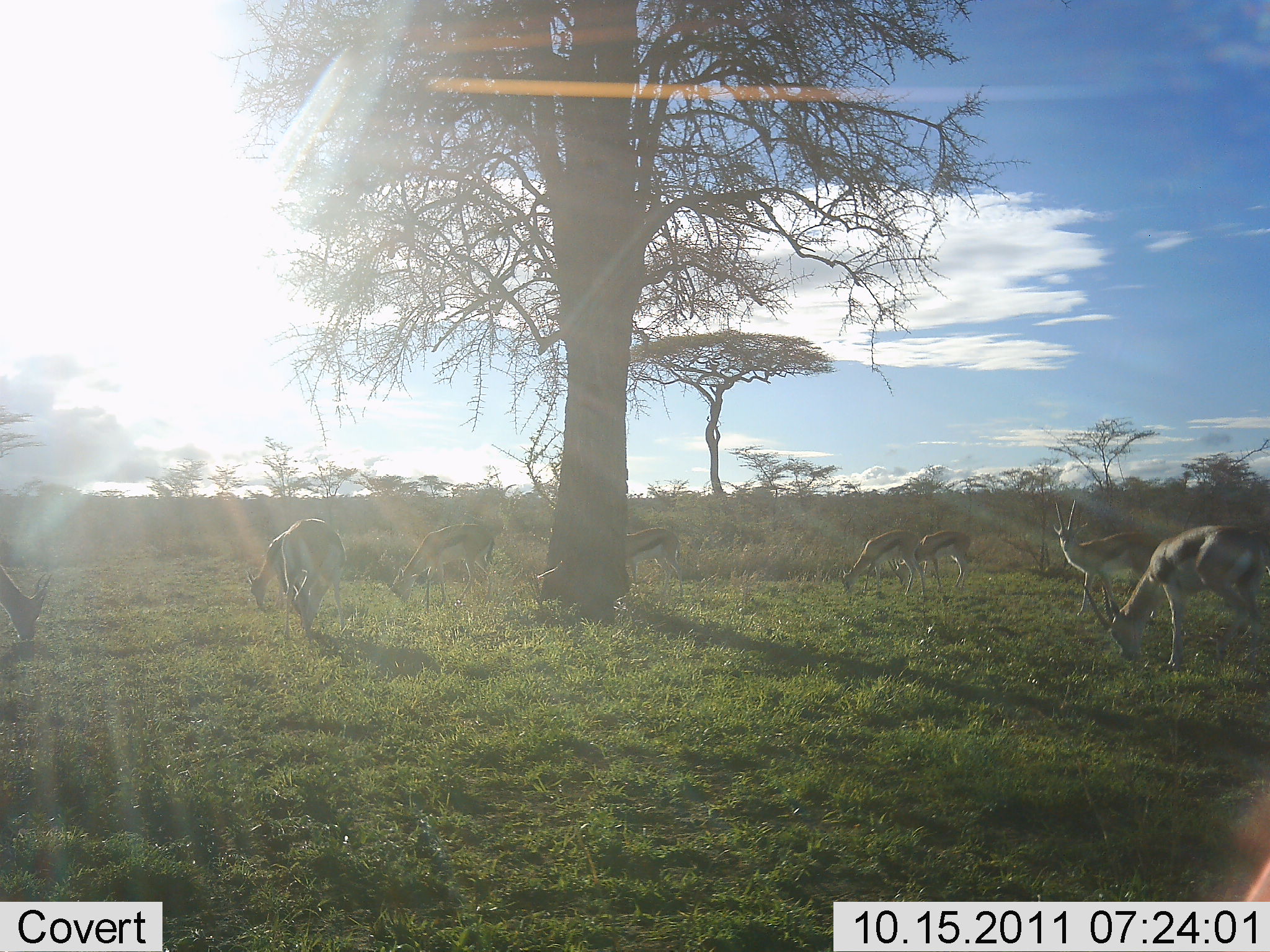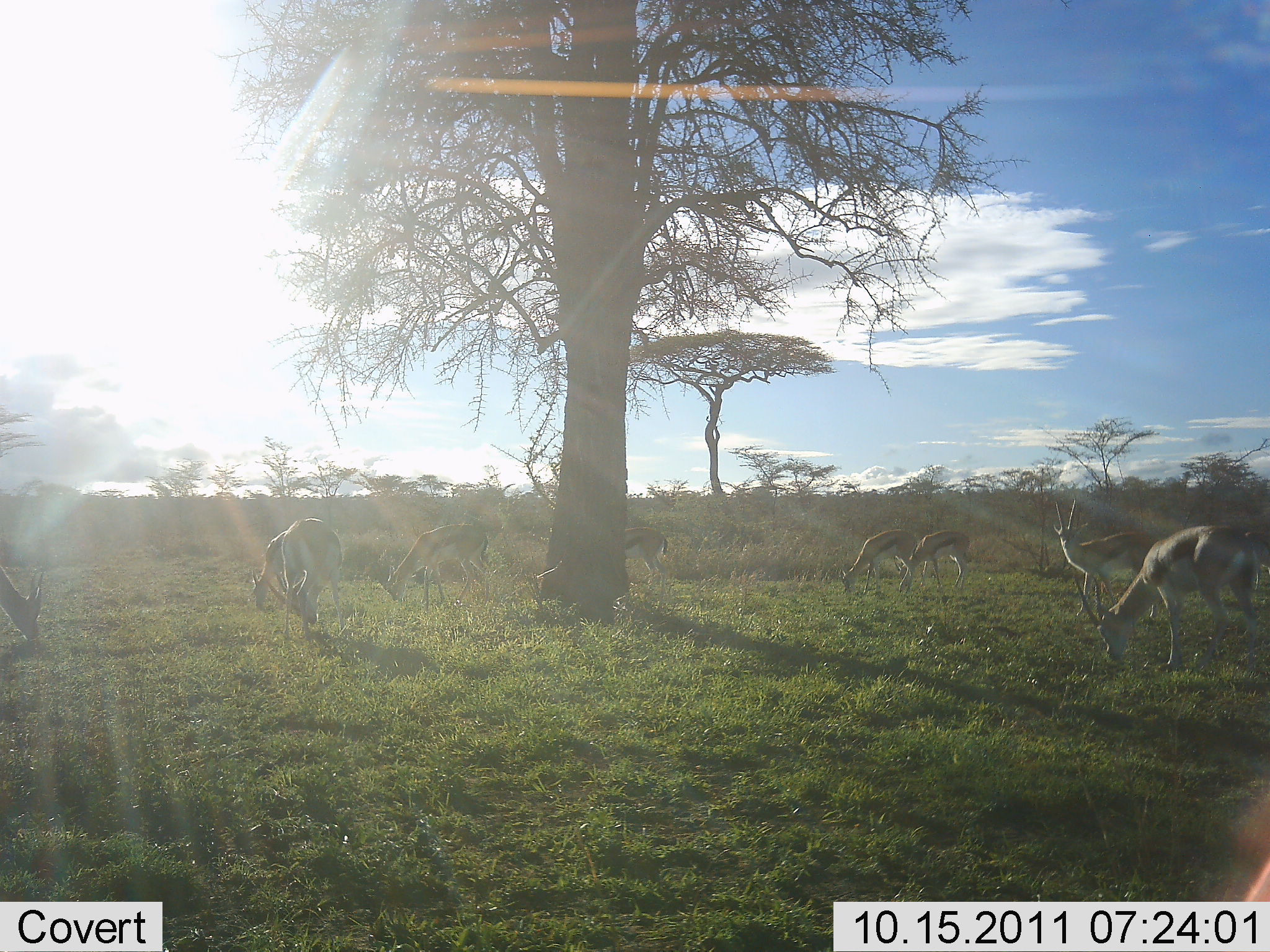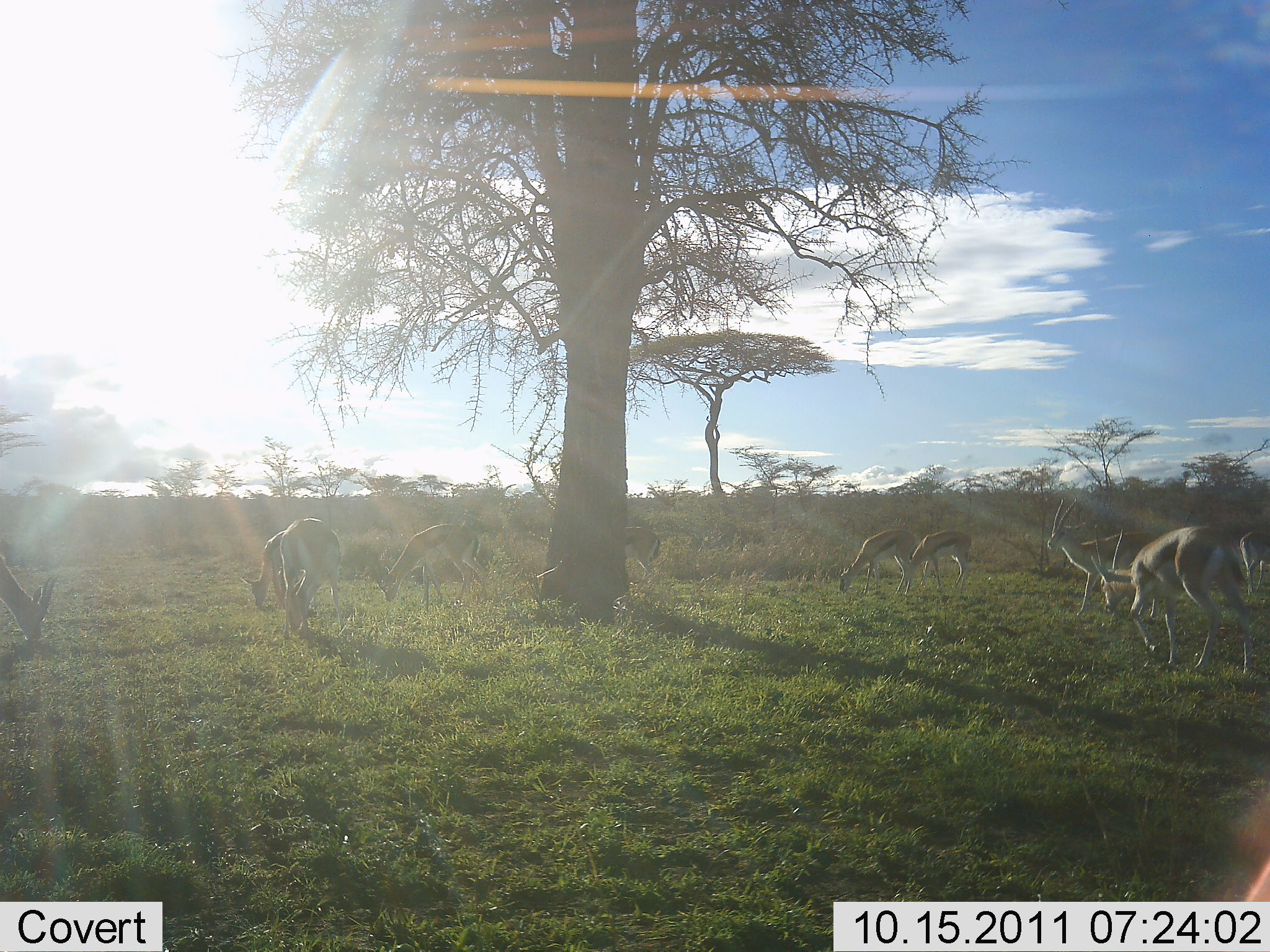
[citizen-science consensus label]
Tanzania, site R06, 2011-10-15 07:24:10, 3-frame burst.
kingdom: Animalia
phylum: Chordata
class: Mammalia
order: Artiodactyla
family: Bovidae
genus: Eudorcas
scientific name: Eudorcas thomsonii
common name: thomson's gazelle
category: gazellethomsons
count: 9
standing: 25%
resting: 0%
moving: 17%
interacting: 0%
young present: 8%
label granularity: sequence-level